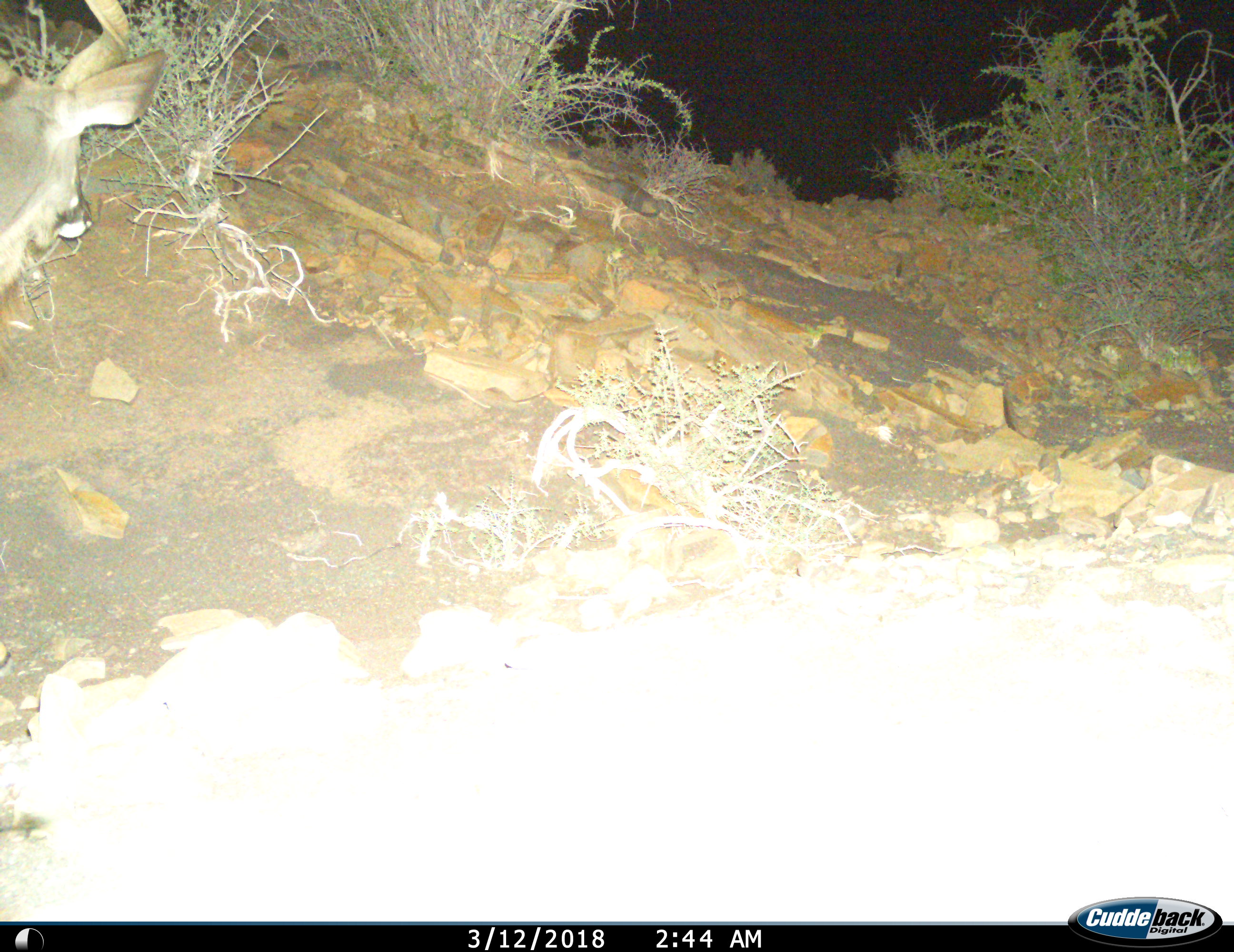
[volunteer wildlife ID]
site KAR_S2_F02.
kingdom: Animalia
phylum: Chordata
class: Mammalia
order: Artiodactyla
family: Bovidae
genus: Tragelaphus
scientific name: Tragelaphus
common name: kudu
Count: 1.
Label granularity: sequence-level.